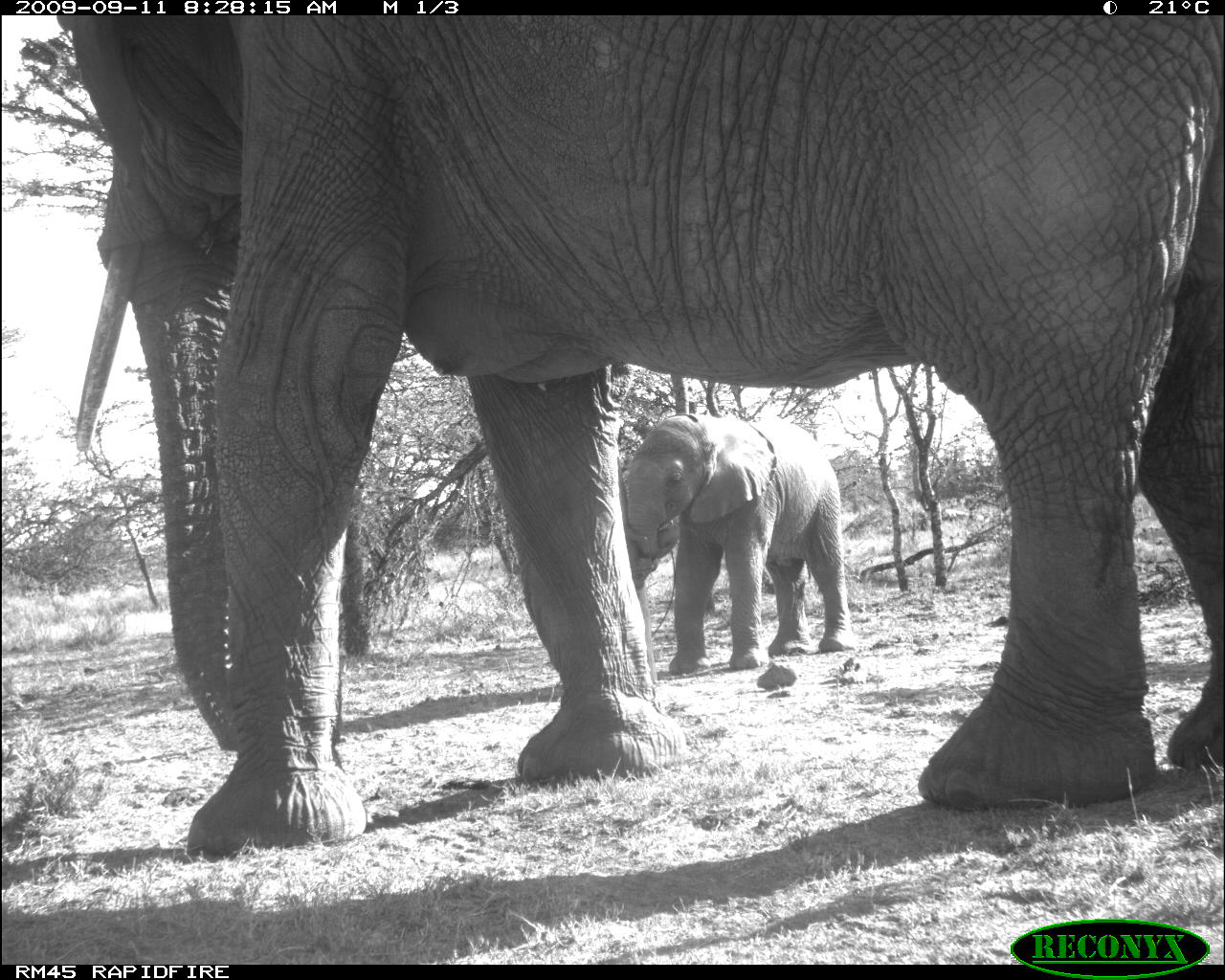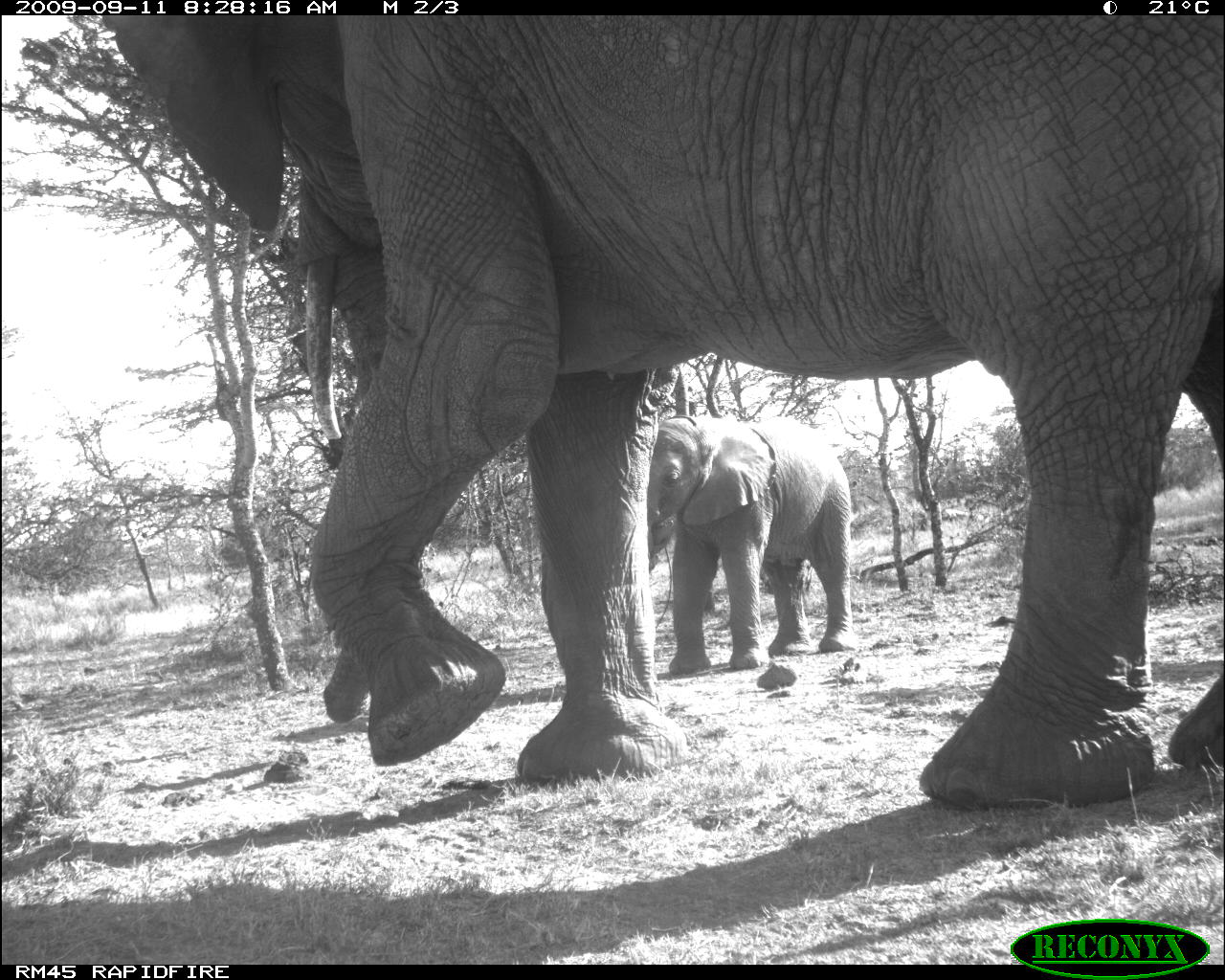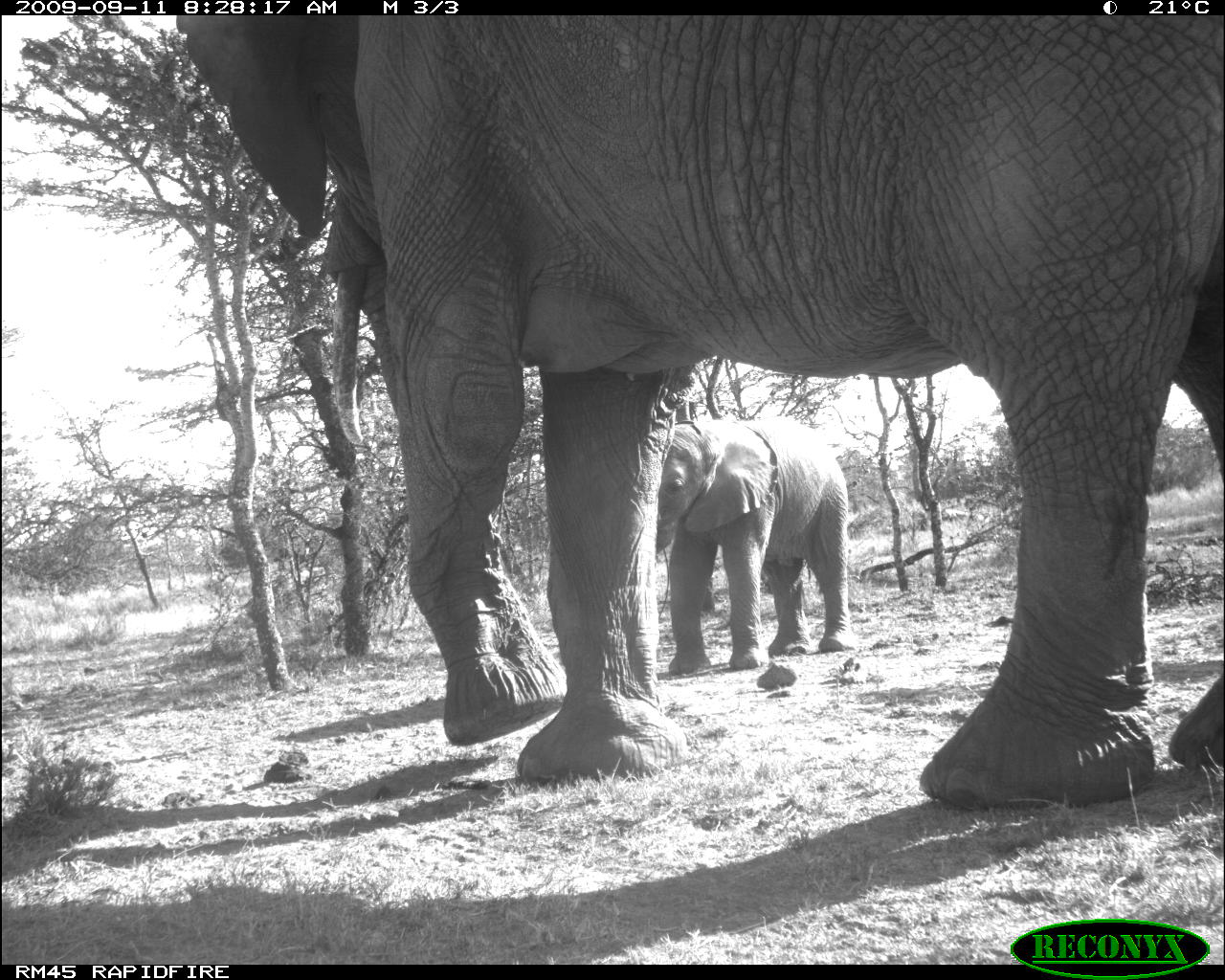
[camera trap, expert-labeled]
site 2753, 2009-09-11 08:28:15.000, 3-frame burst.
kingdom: Animalia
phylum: Chordata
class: Mammalia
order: Proboscidea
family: Elephantidae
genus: Loxodonta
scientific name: Loxodonta africana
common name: african bush elephant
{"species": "Loxodonta africana (african bush elephant)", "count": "2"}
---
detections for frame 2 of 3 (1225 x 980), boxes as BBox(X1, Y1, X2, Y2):
loxodonta africana: BBox(96, 12, 1224, 811); BBox(646, 411, 856, 672)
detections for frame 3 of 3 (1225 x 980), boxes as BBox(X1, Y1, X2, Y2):
loxodonta africana: BBox(166, 14, 1225, 813); BBox(648, 415, 857, 674)